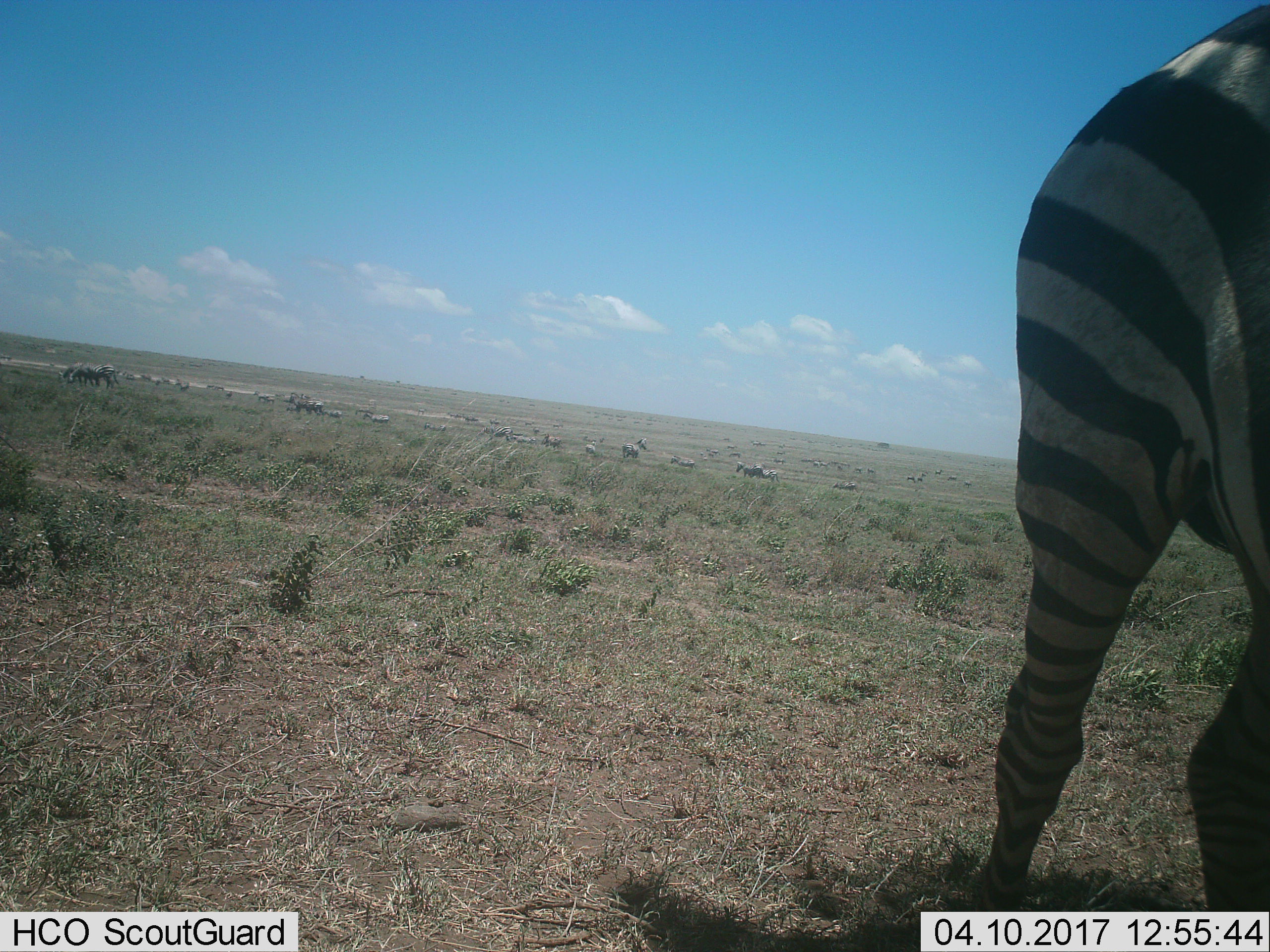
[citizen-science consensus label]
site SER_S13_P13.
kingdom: Animalia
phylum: Chordata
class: Mammalia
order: Perissodactyla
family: Equidae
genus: Equus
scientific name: Equus quagga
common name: plains zebra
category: zebraplains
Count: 51+.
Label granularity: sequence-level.